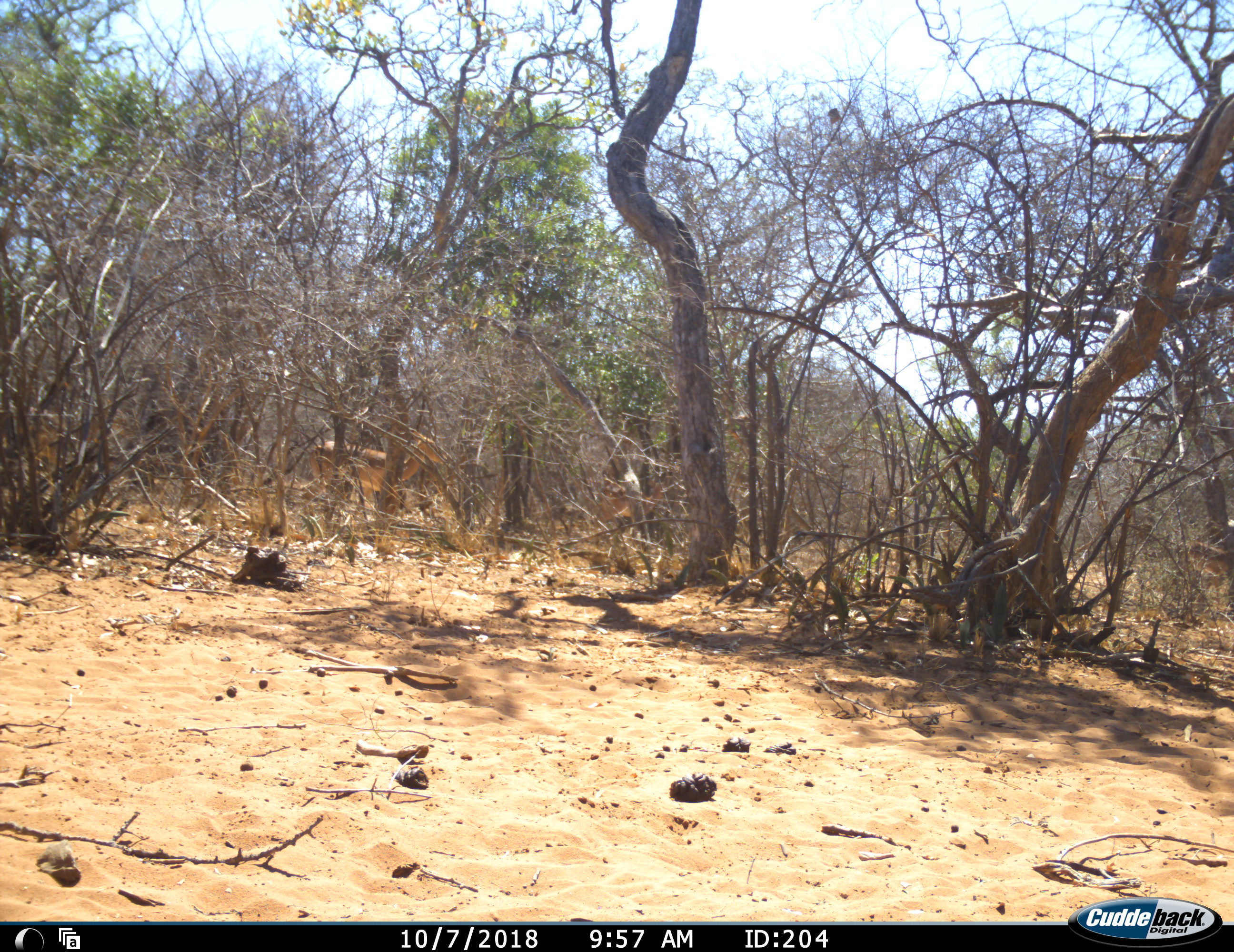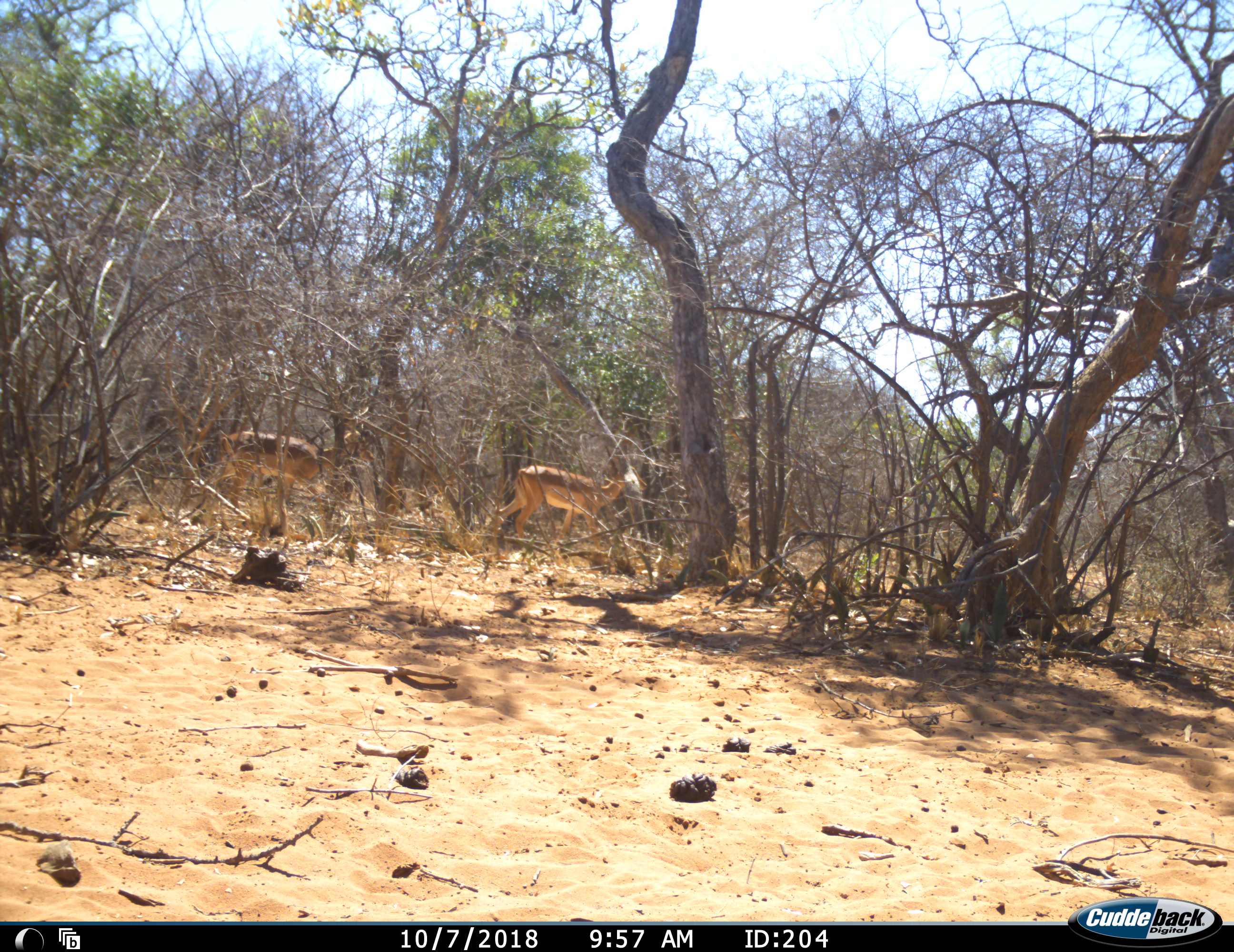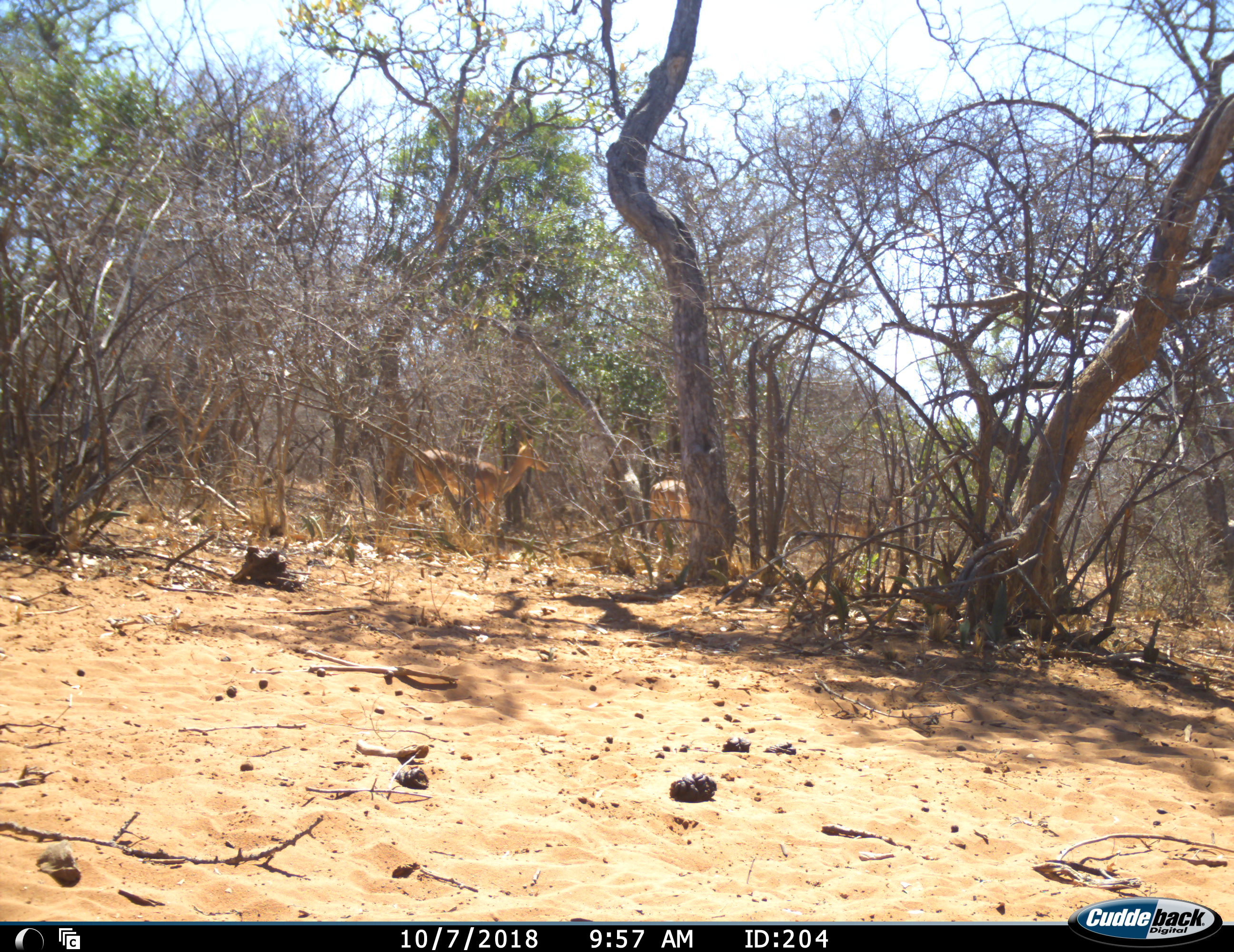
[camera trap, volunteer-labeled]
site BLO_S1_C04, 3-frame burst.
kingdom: Animalia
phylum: Chordata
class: Mammalia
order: Artiodactyla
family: Bovidae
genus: Aepyceros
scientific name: Aepyceros melampus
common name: impala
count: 3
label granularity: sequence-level